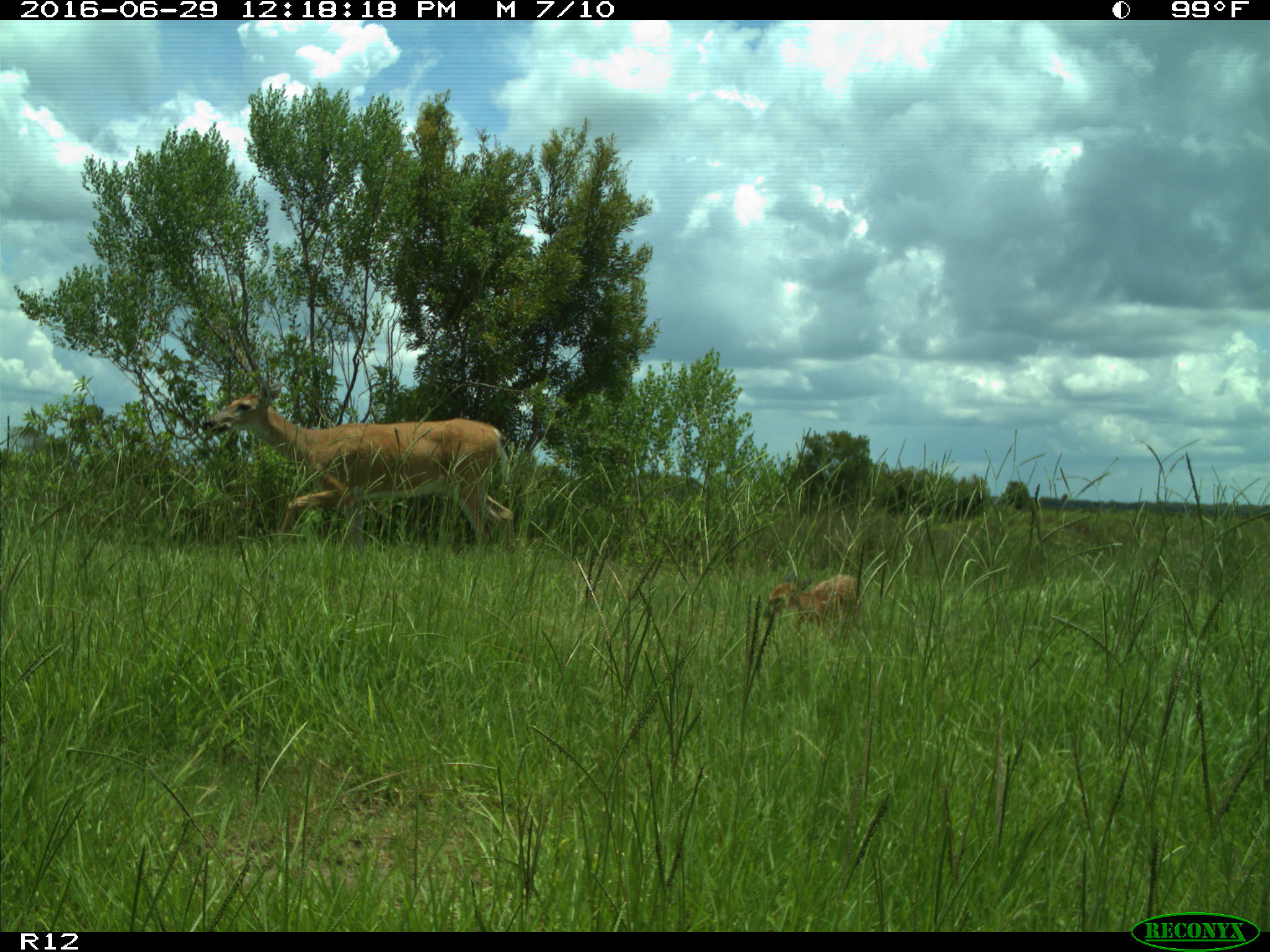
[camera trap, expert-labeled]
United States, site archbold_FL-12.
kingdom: Animalia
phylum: Chordata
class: Mammalia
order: Artiodactyla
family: Cervidae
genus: Odocoileus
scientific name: Odocoileus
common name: deer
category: unidentified deer